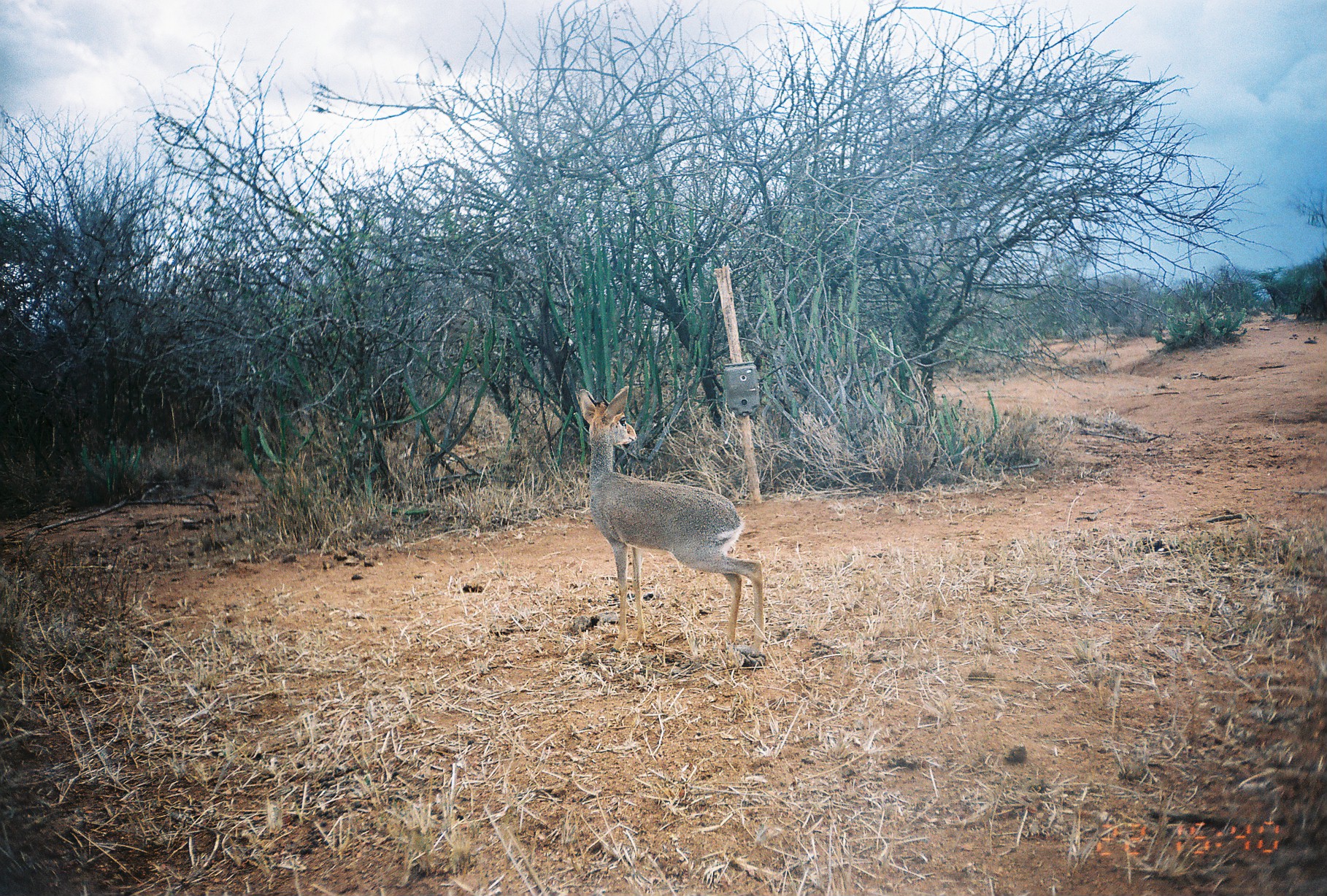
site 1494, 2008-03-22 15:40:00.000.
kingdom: Animalia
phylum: Chordata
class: Mammalia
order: Artiodactyla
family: Bovidae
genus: Madoqua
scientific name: Madoqua guentheri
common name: günther's dik-dik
Madoqua guentheri (günther's dik-dik), count 1.